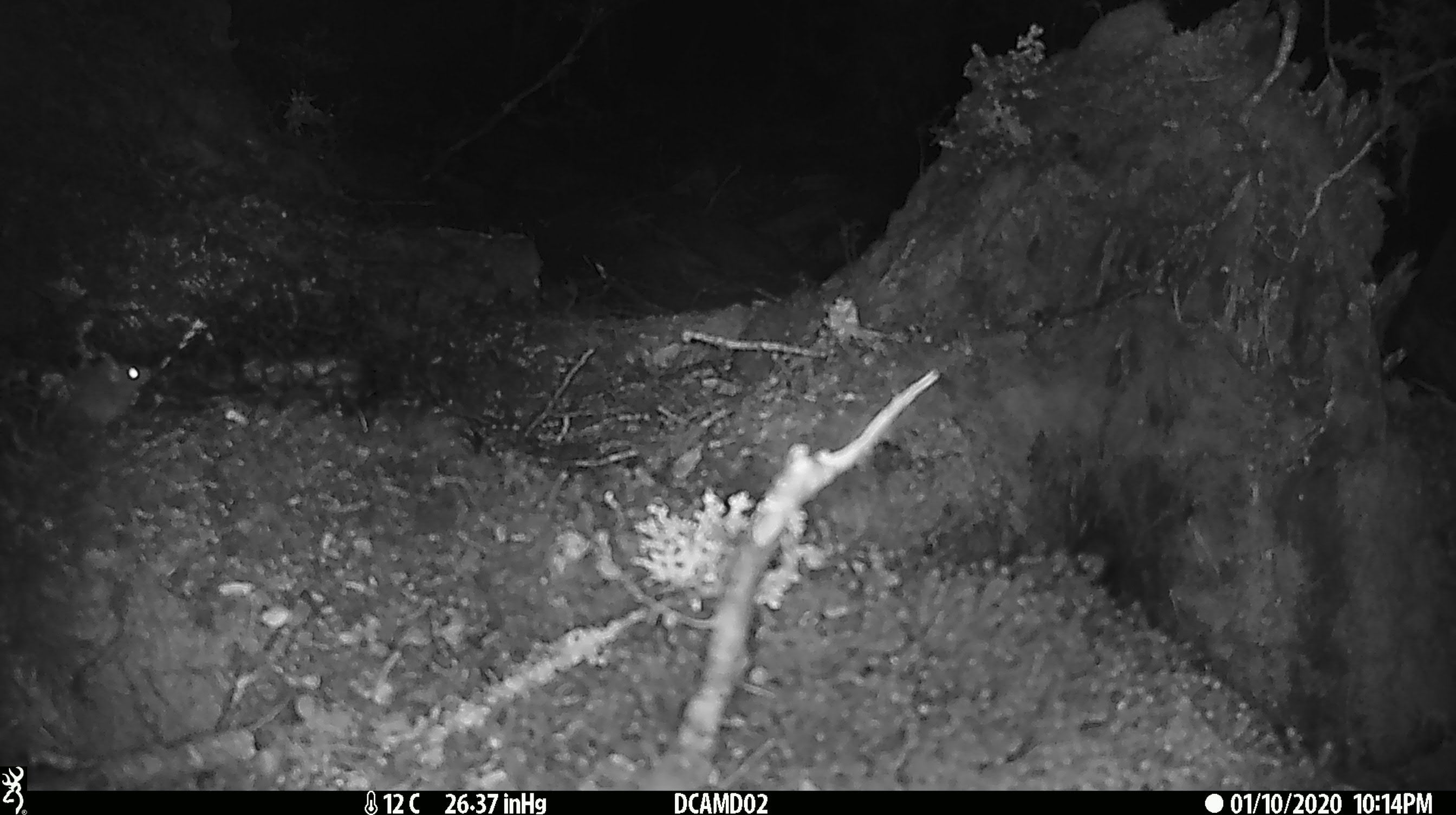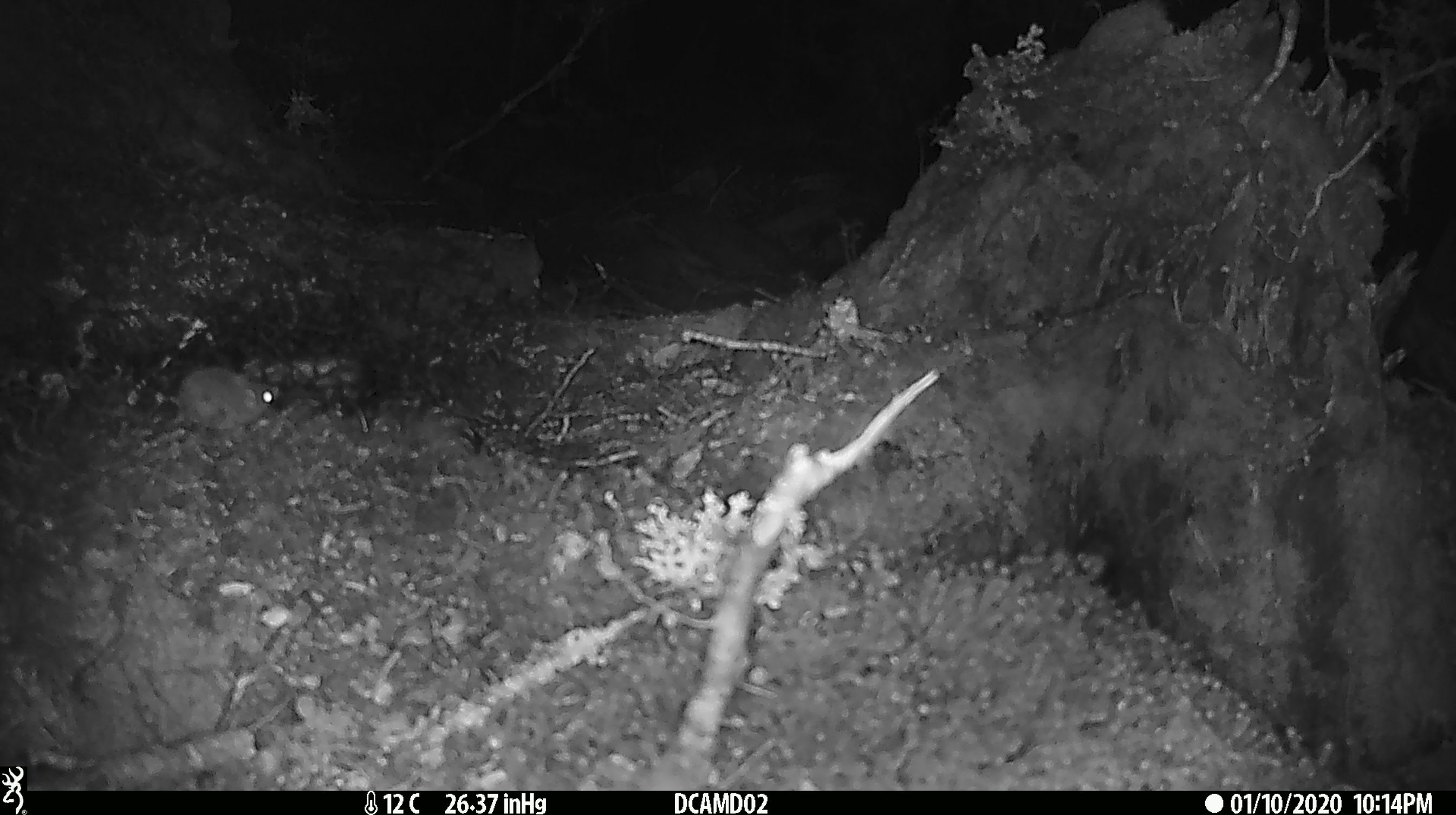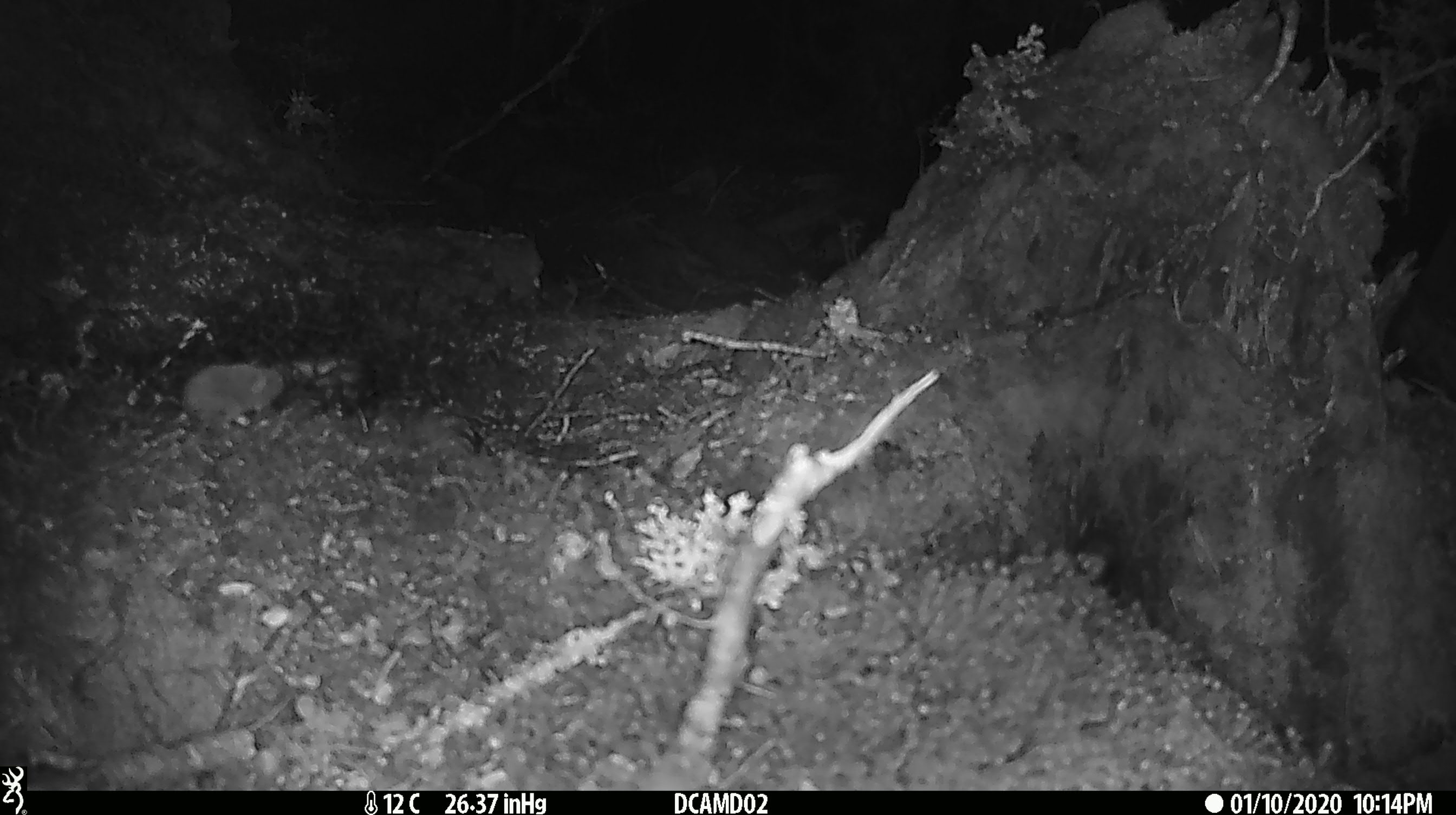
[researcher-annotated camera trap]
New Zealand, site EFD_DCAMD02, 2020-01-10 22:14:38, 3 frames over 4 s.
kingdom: Animalia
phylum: Chordata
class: Mammalia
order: Rodentia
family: Muridae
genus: Mus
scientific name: Mus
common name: mouse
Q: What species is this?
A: Mouse (Mus).